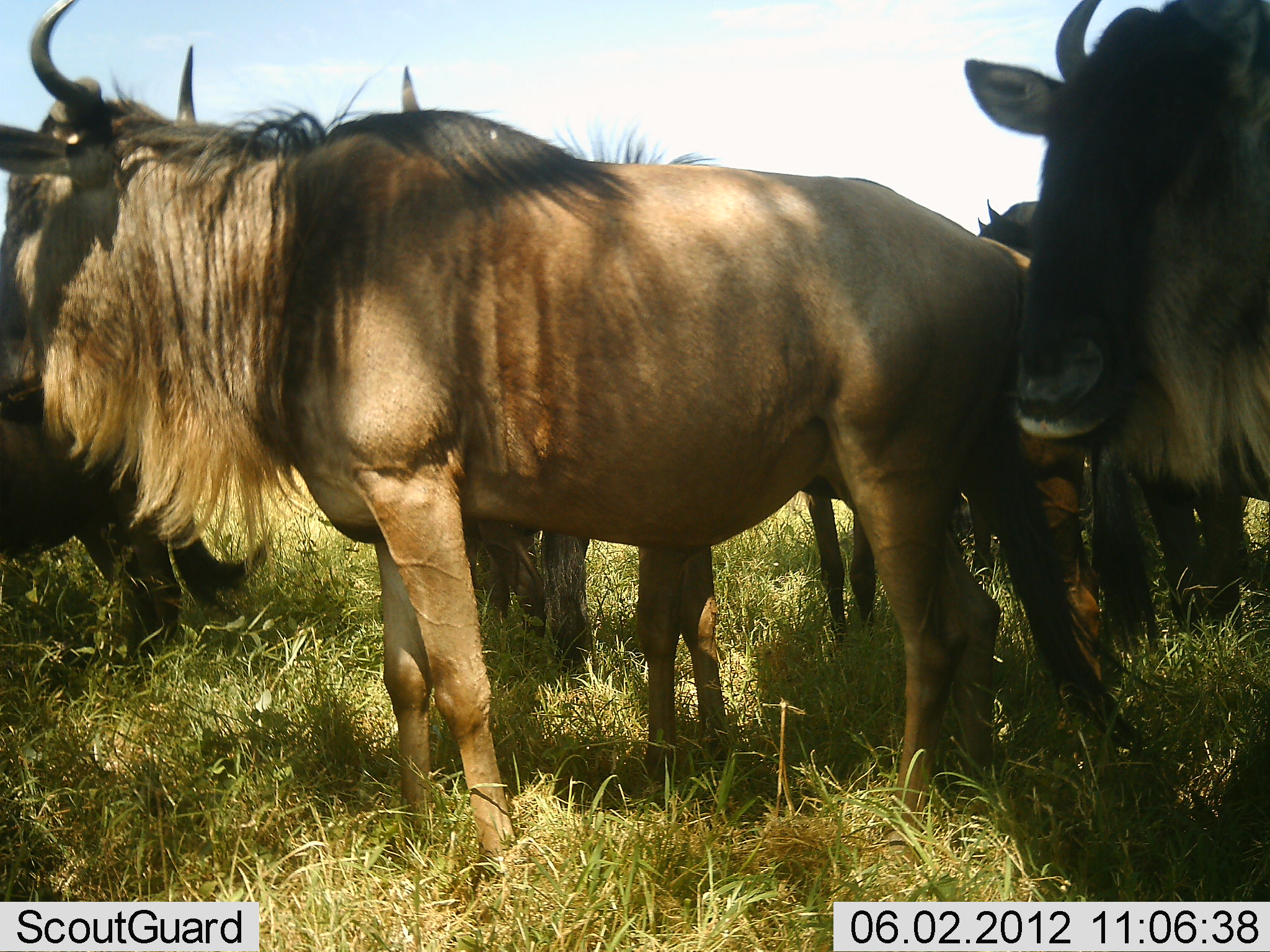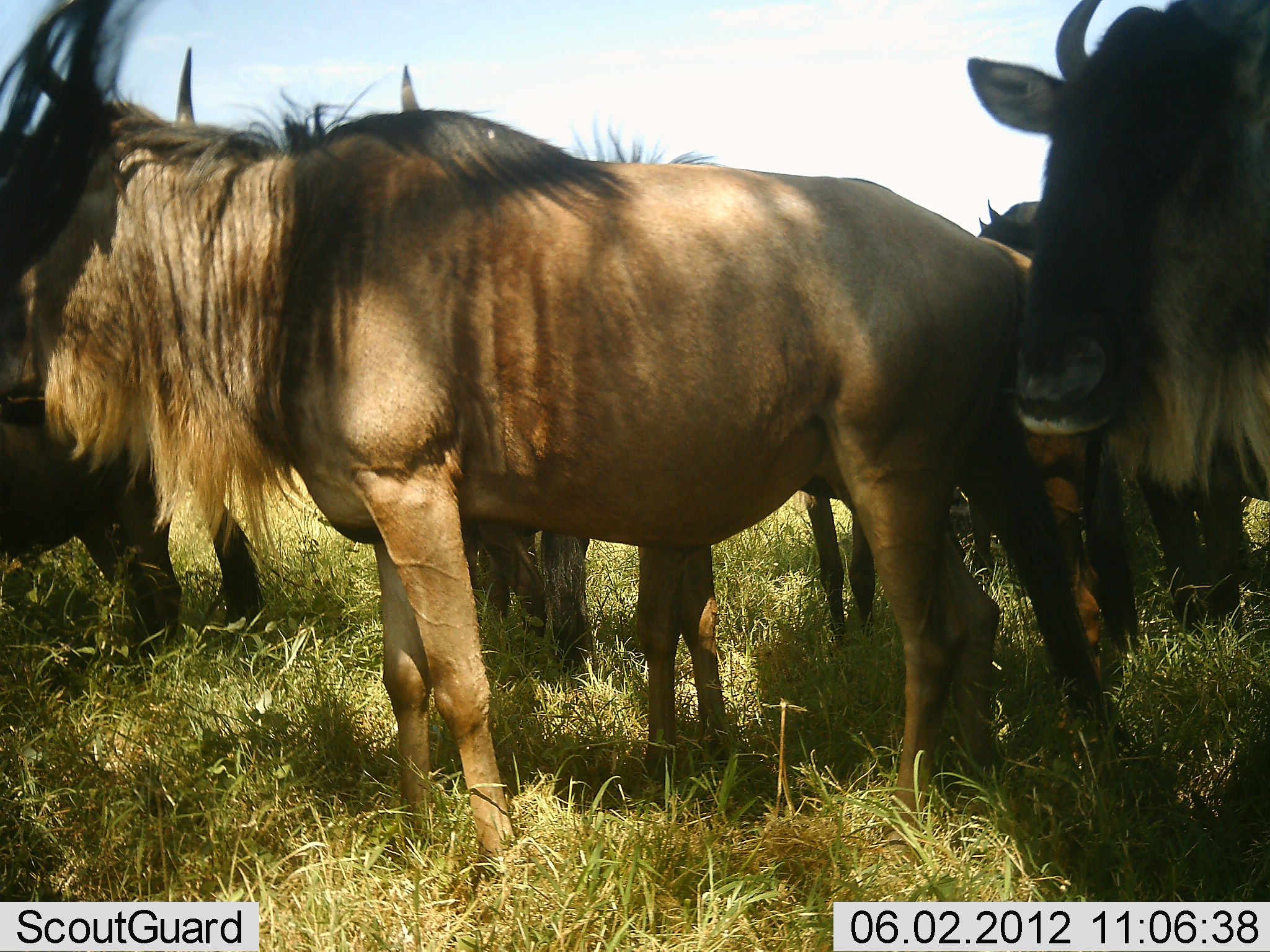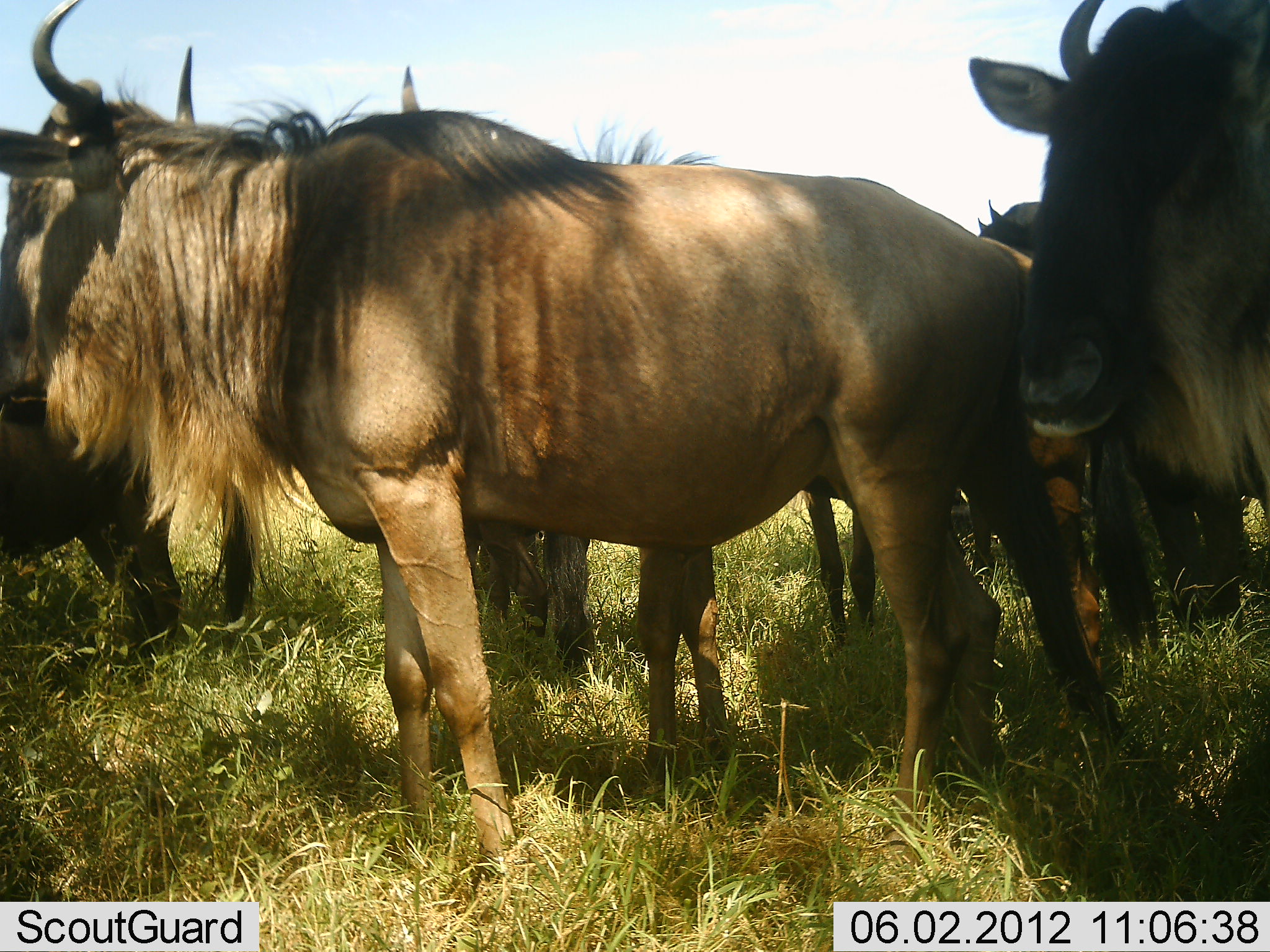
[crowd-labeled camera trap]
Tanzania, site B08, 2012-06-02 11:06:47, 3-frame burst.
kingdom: Animalia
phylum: Chordata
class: Mammalia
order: Artiodactyla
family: Bovidae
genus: Connochaetes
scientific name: Connochaetes taurinus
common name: blue wildebeest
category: wildebeest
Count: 6.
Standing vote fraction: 90%.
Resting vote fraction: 10%.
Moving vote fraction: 0%.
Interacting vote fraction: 10%.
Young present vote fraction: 0%.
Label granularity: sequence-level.